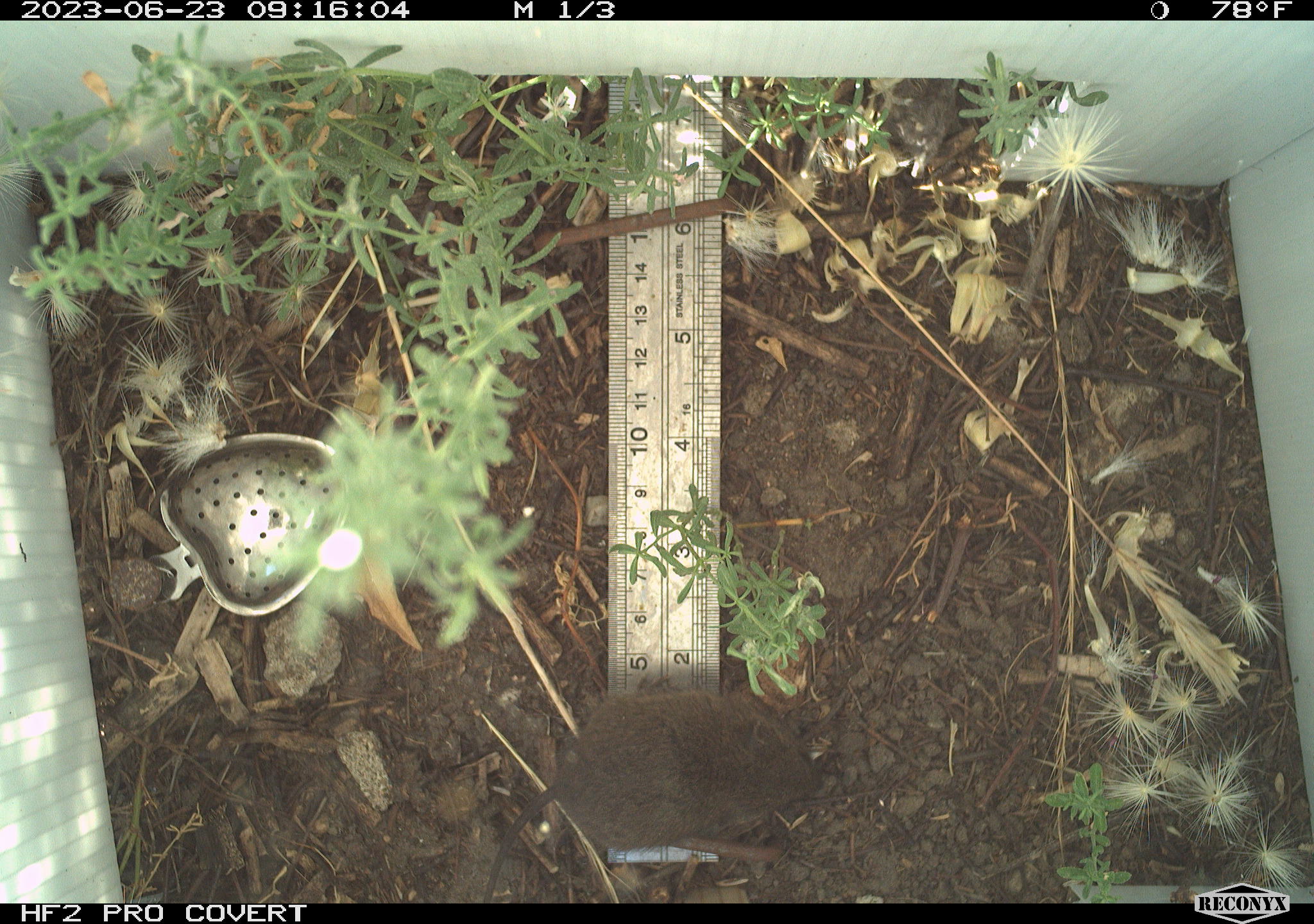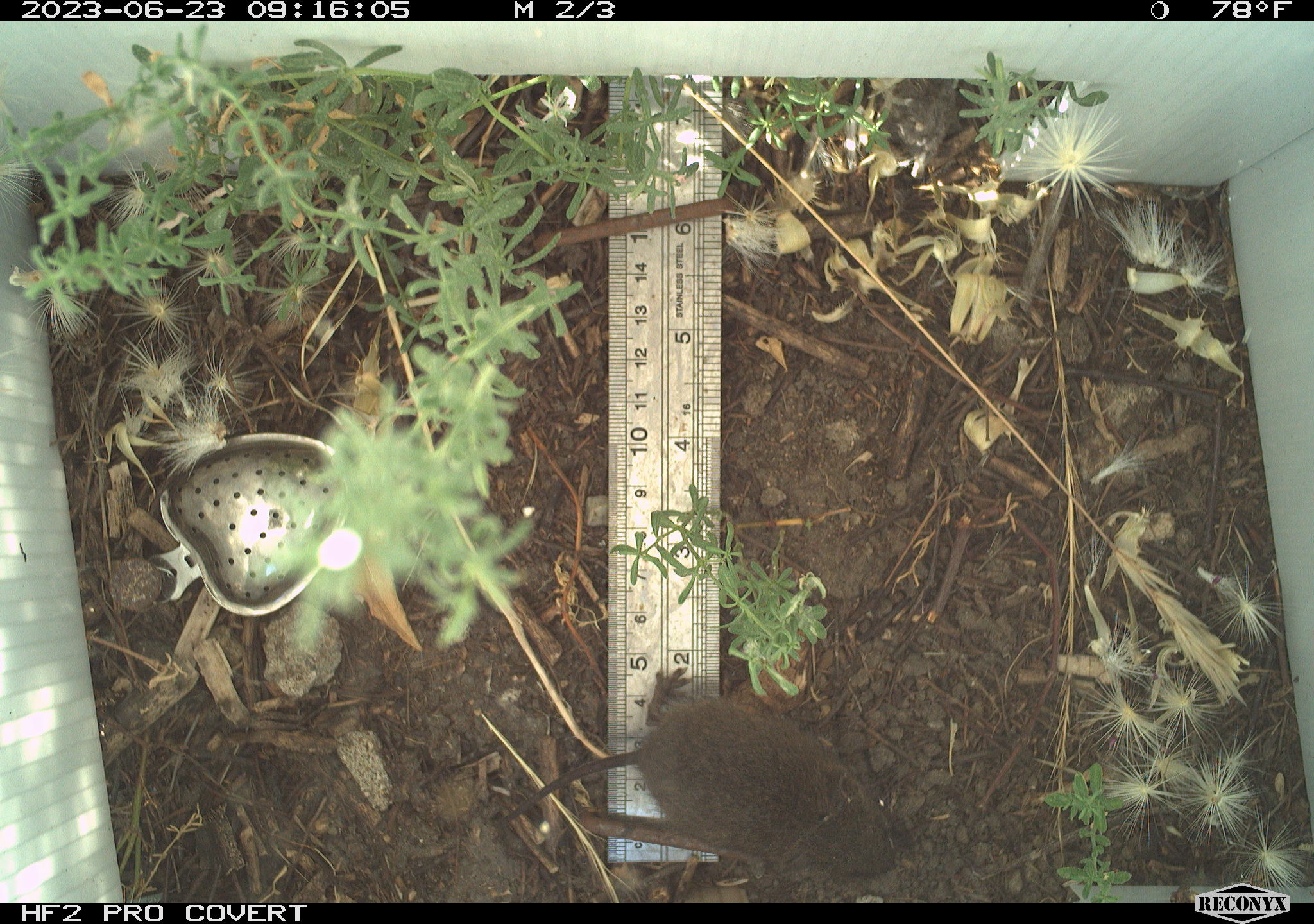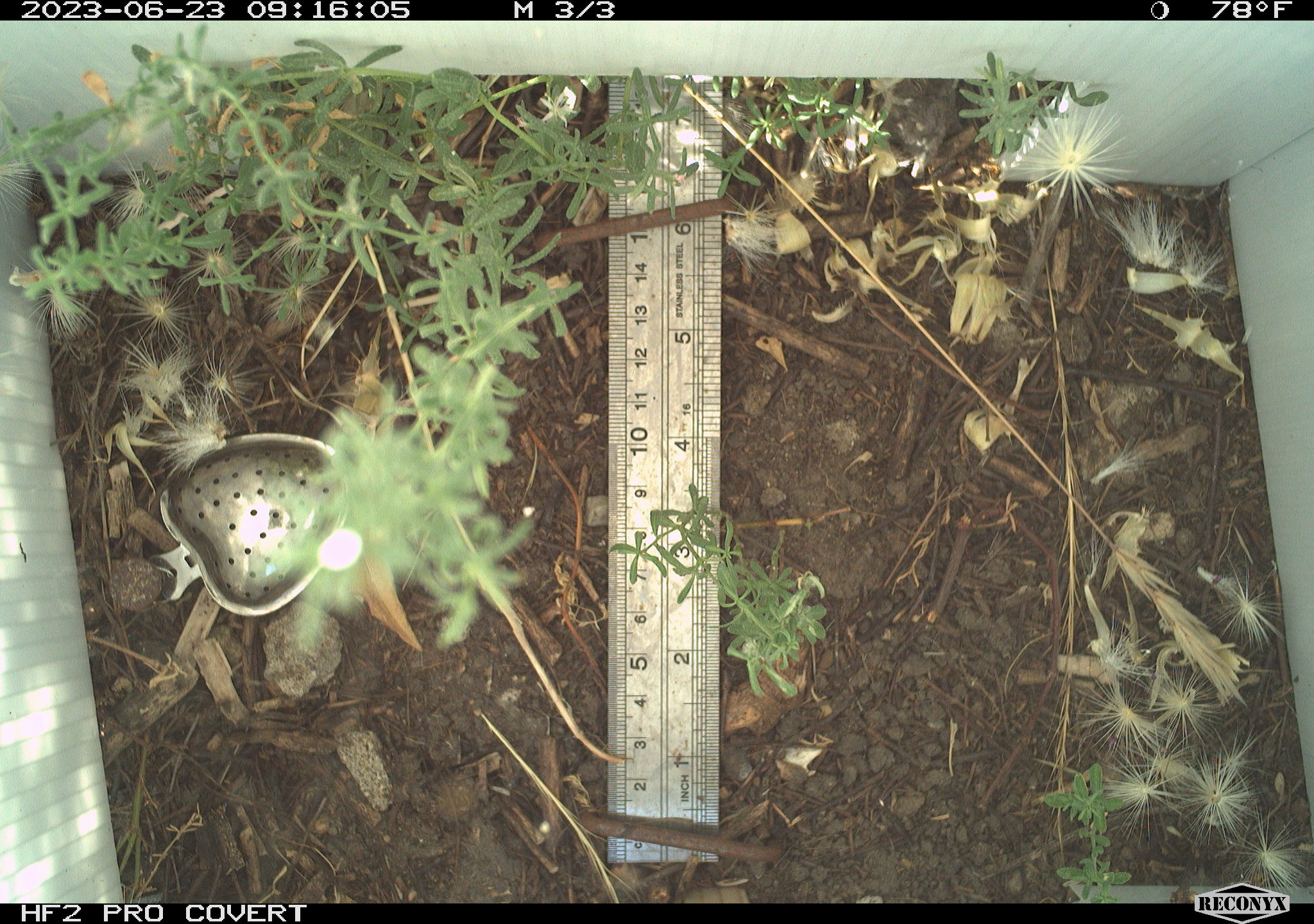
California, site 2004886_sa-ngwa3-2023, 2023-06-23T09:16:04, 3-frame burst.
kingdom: Animalia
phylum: Chordata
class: Mammalia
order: Rodentia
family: Cricetidae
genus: Microtus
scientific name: Microtus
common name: meadow vole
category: microtus species